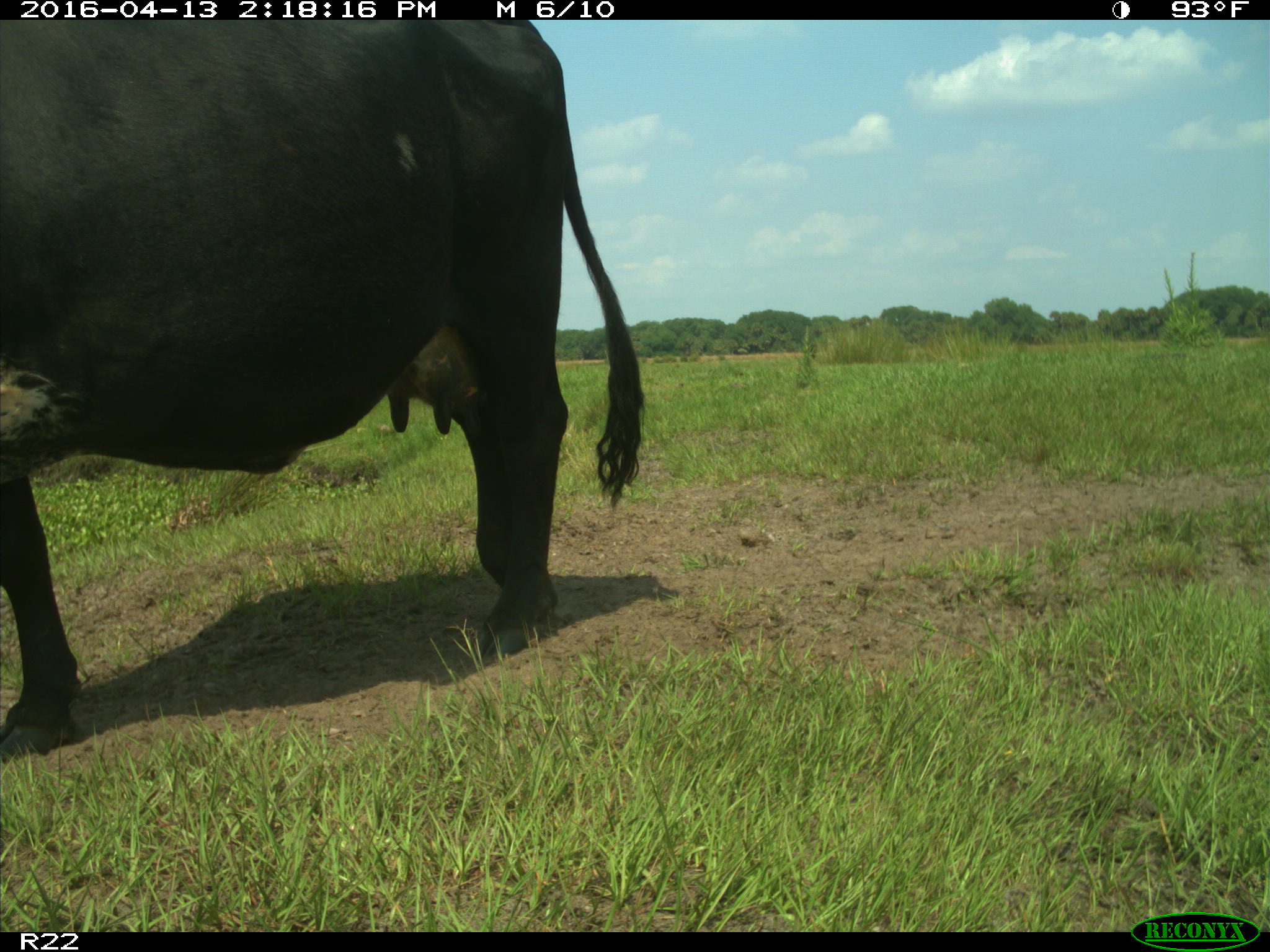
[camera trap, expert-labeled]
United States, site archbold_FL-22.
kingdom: Animalia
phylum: Chordata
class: Mammalia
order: Artiodactyla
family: Bovidae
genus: Bos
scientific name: Bos taurus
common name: domestic cow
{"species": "Bos taurus (domestic cow)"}